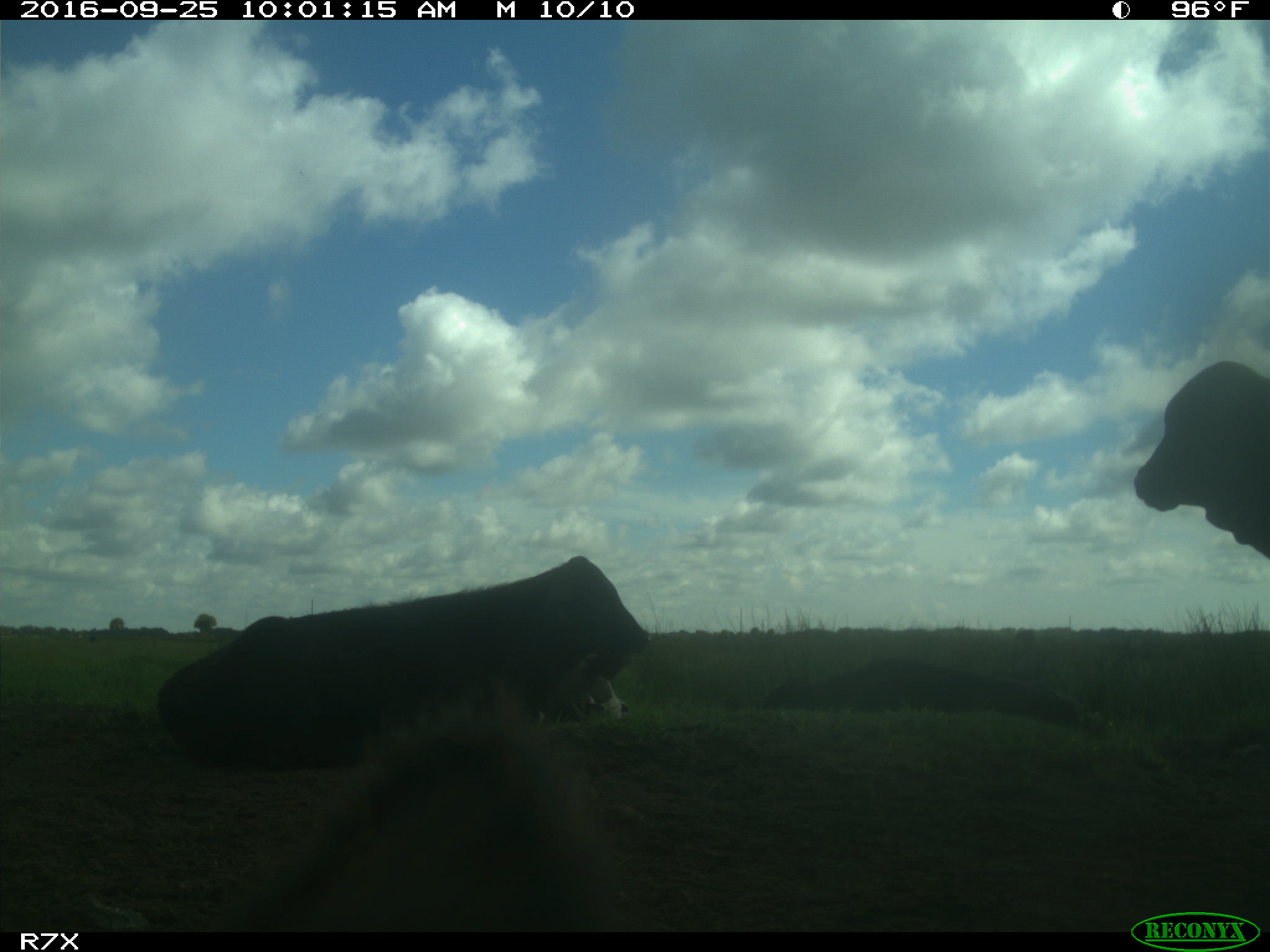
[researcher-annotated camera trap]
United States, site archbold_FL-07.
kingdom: Animalia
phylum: Chordata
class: Mammalia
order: Artiodactyla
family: Bovidae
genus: Bos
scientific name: Bos taurus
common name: domestic cow